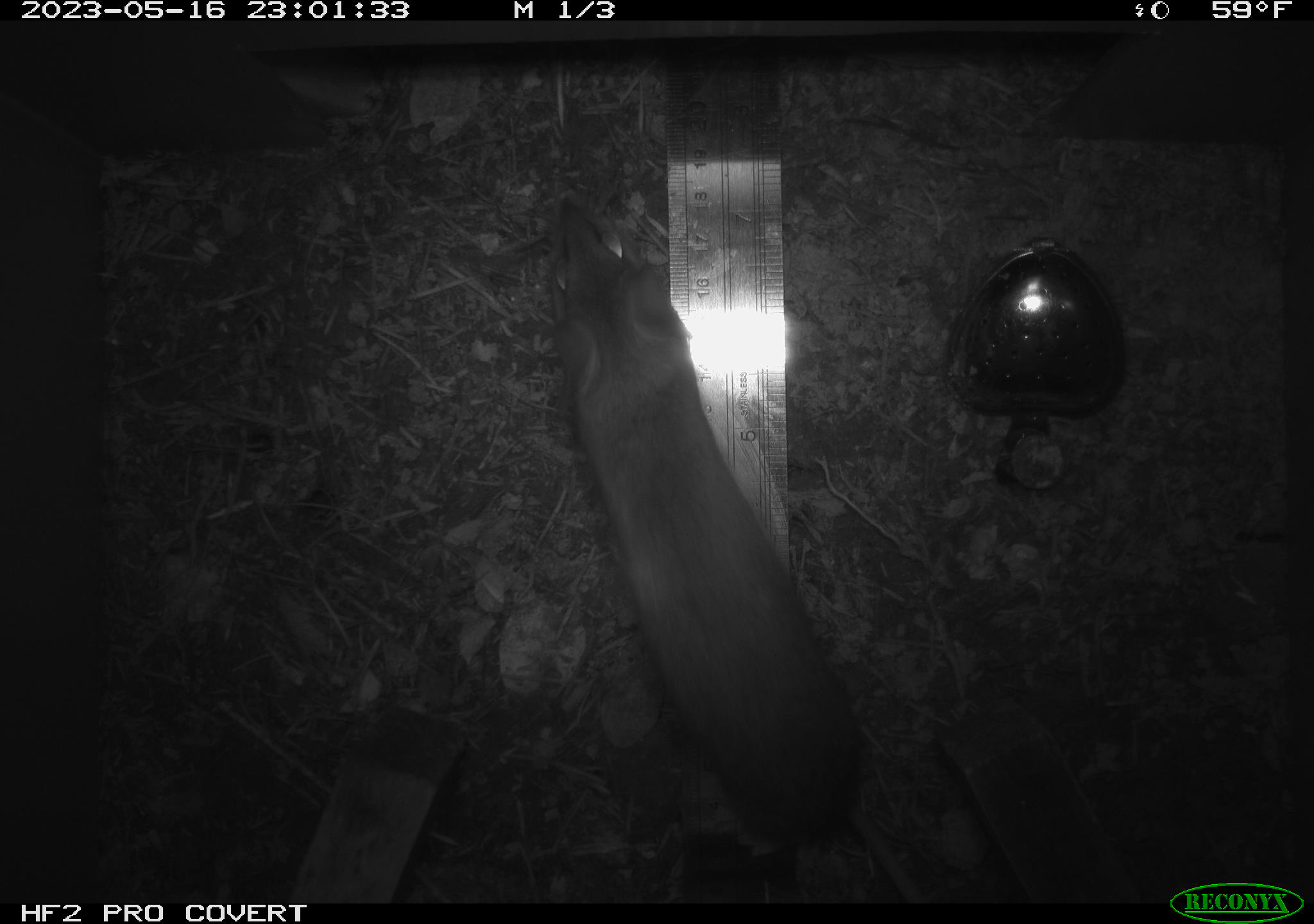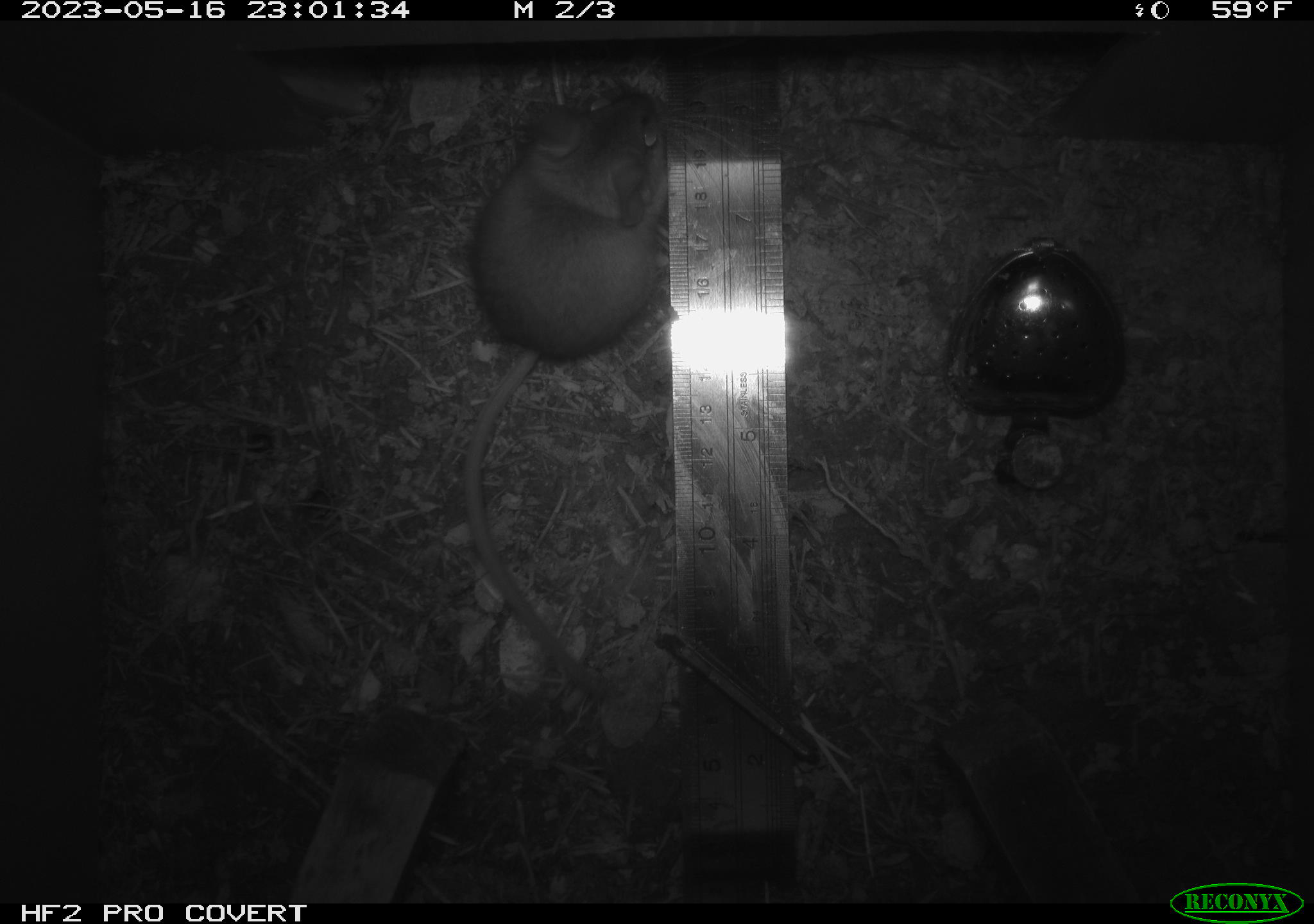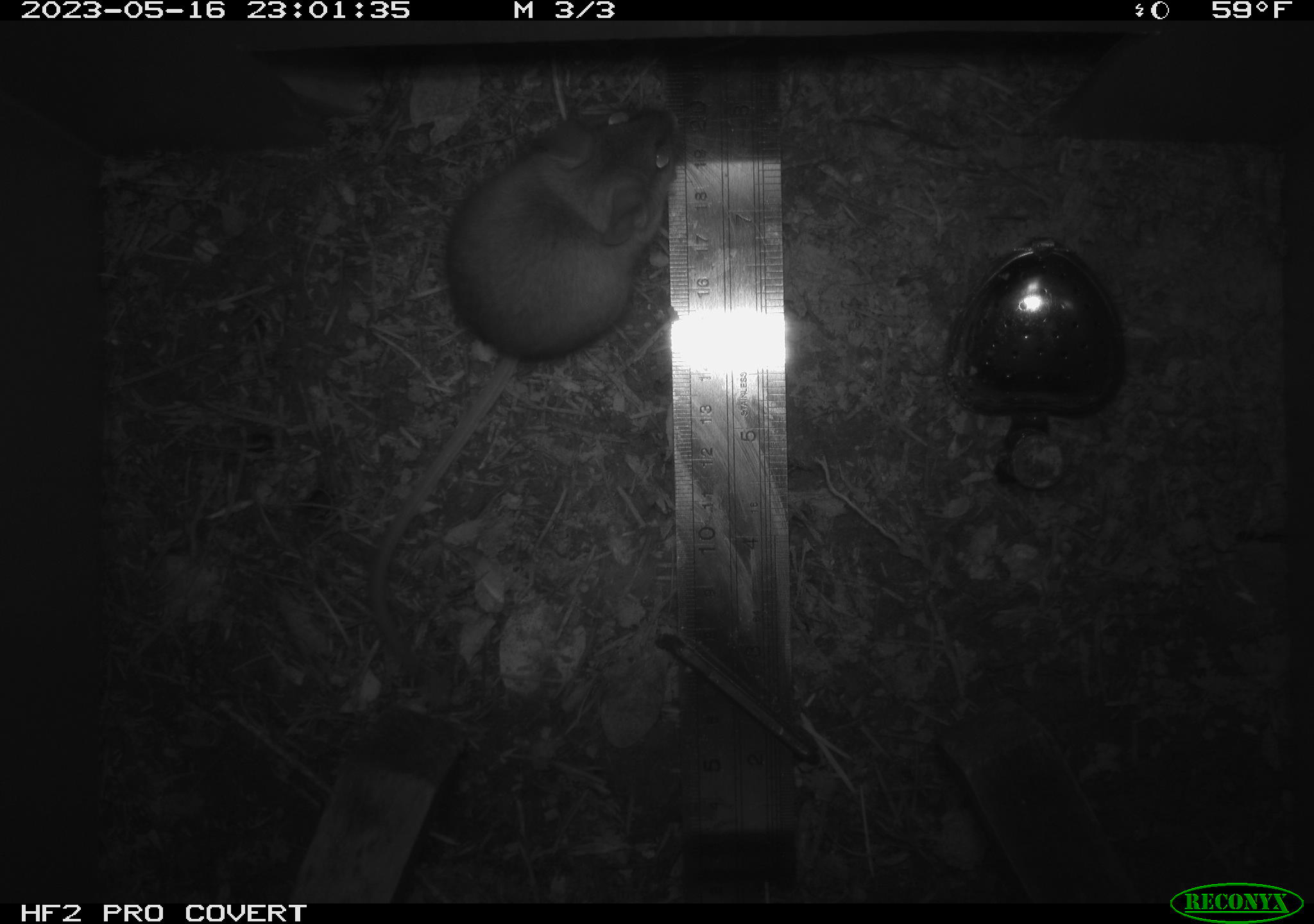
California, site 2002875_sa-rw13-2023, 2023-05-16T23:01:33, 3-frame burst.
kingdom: Animalia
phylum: Chordata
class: Mammalia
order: Rodentia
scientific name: Rodentia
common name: mouse species